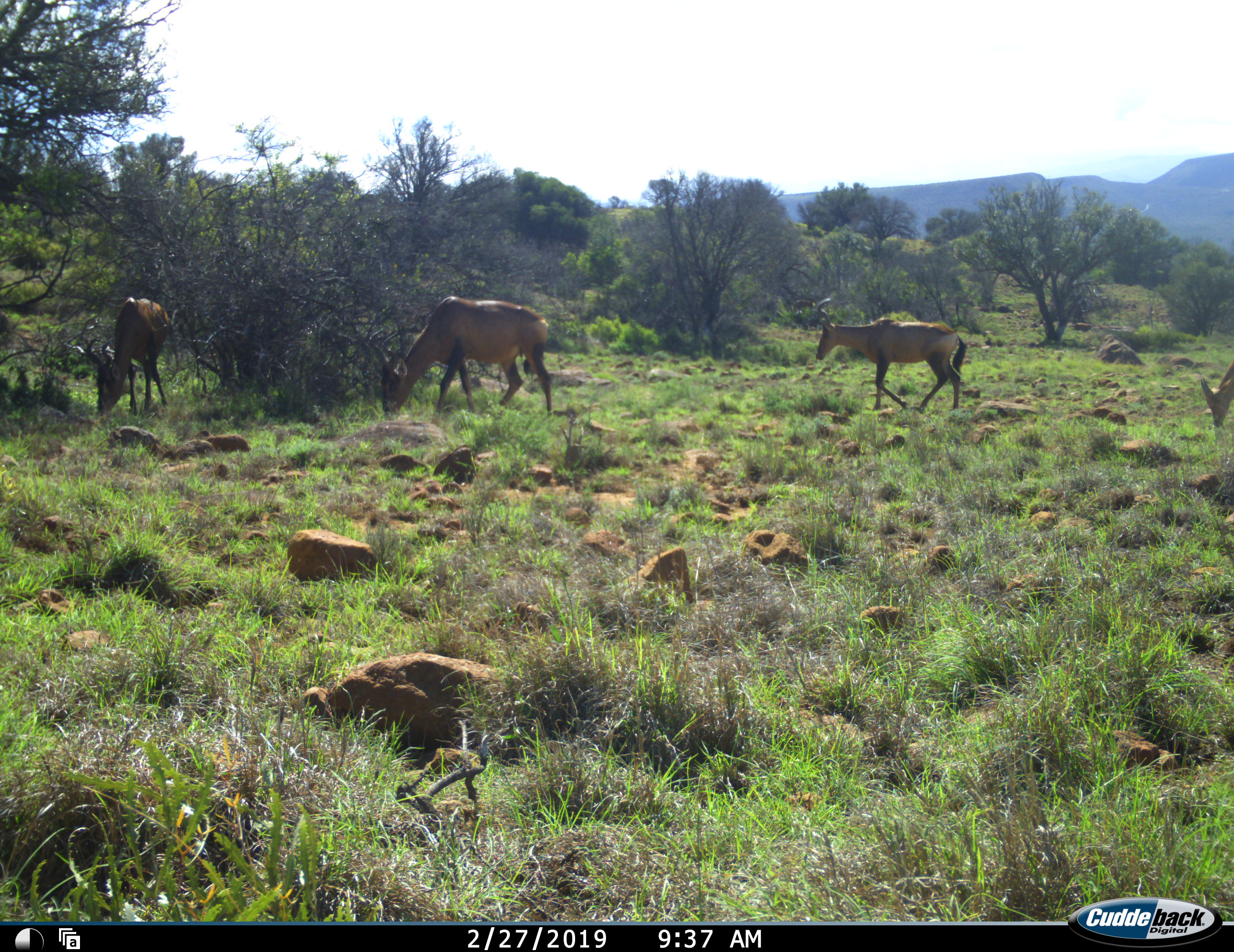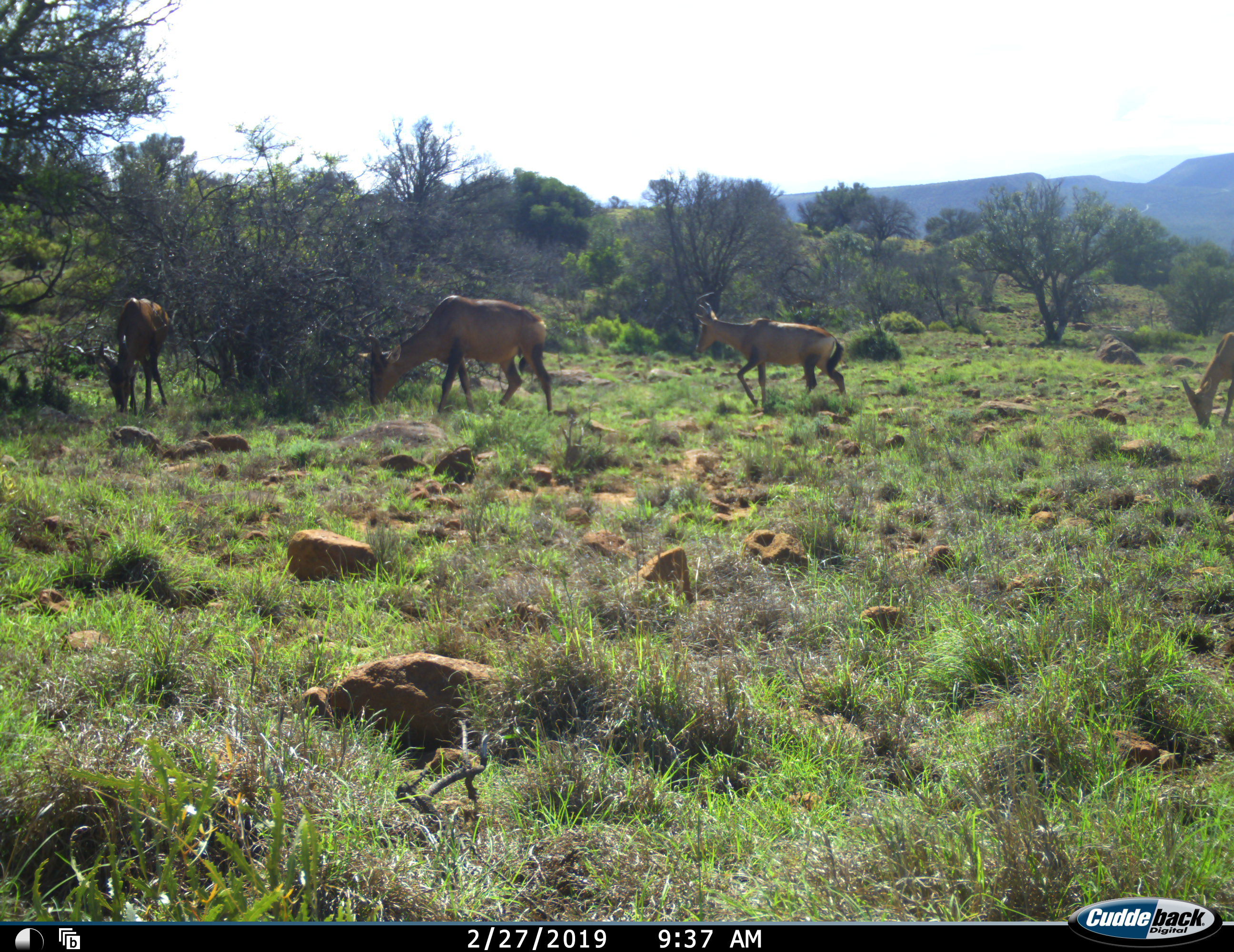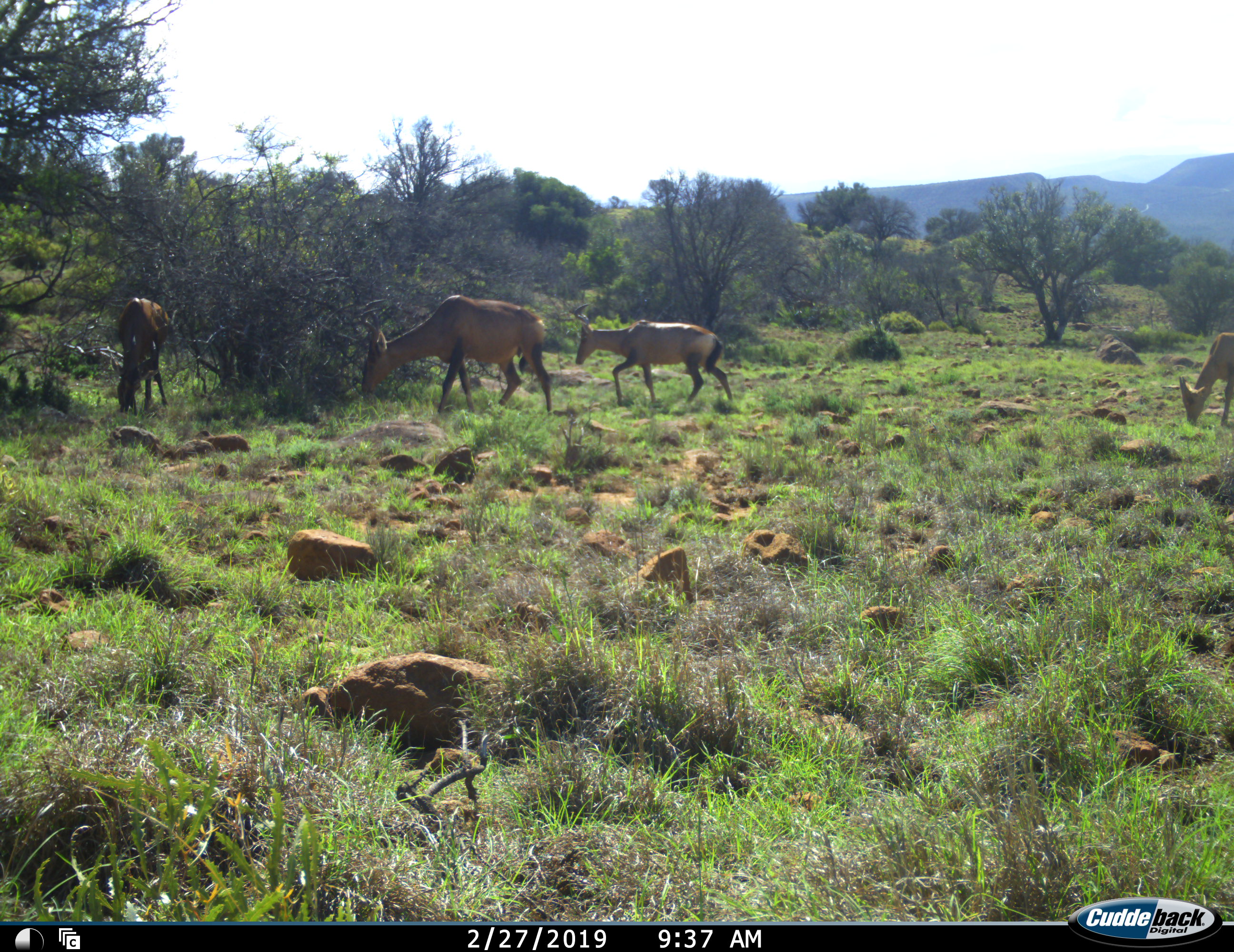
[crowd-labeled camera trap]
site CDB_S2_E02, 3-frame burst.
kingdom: Animalia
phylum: Chordata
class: Mammalia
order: Artiodactyla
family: Bovidae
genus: Alcelaphus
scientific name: Alcelaphus buselaphus caama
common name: red hartebeest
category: hartebeestred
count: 4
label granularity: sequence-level